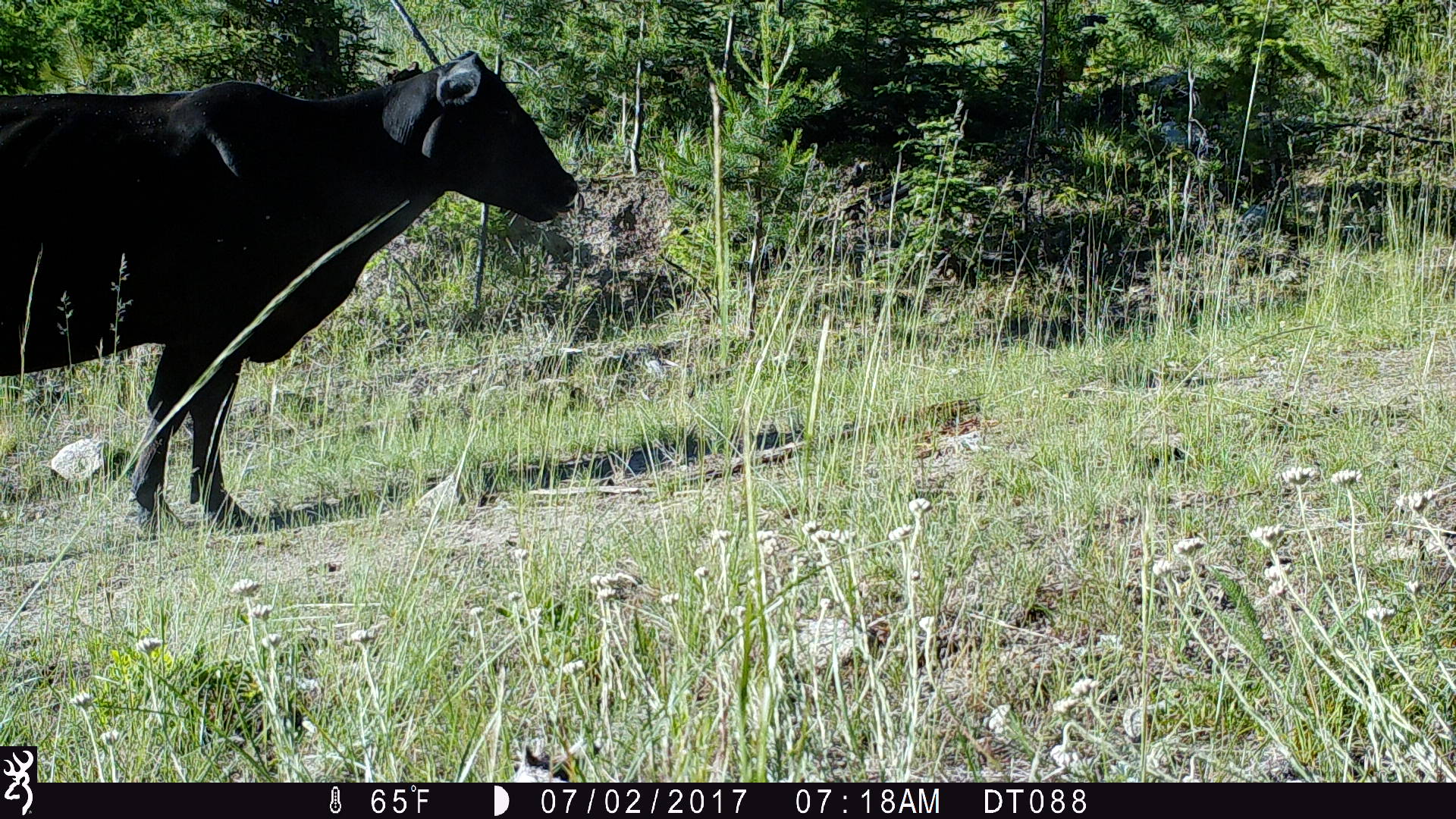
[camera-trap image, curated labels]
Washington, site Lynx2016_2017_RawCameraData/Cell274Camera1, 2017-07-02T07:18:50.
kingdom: Animalia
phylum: Chordata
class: Mammalia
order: Artiodactyla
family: Bovidae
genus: Bos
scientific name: Bos taurus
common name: domestic cattle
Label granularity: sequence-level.